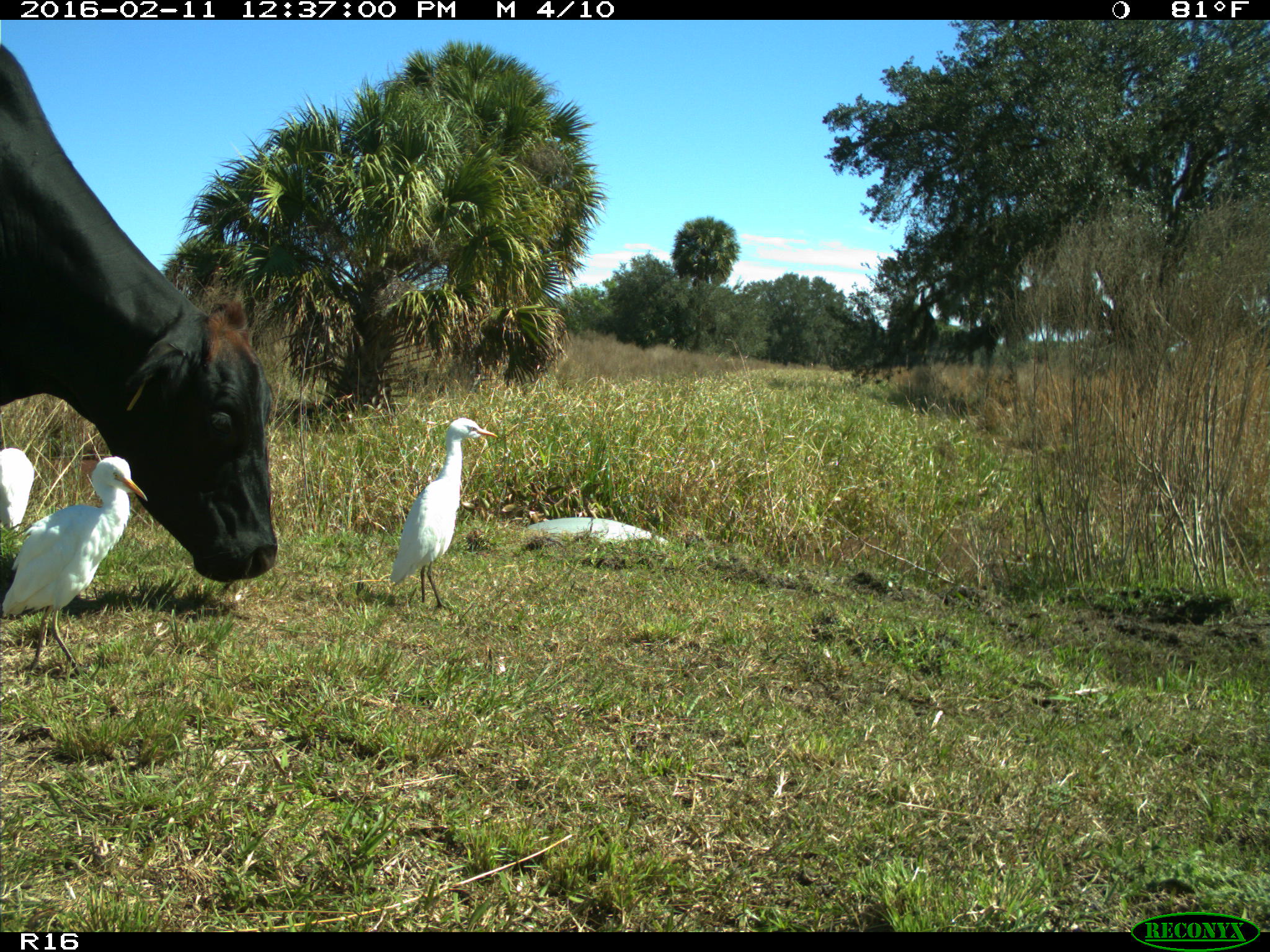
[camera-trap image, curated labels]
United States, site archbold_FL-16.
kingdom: Animalia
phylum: Chordata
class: Mammalia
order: Artiodactyla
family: Bovidae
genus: Bos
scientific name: Bos taurus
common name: domestic cow